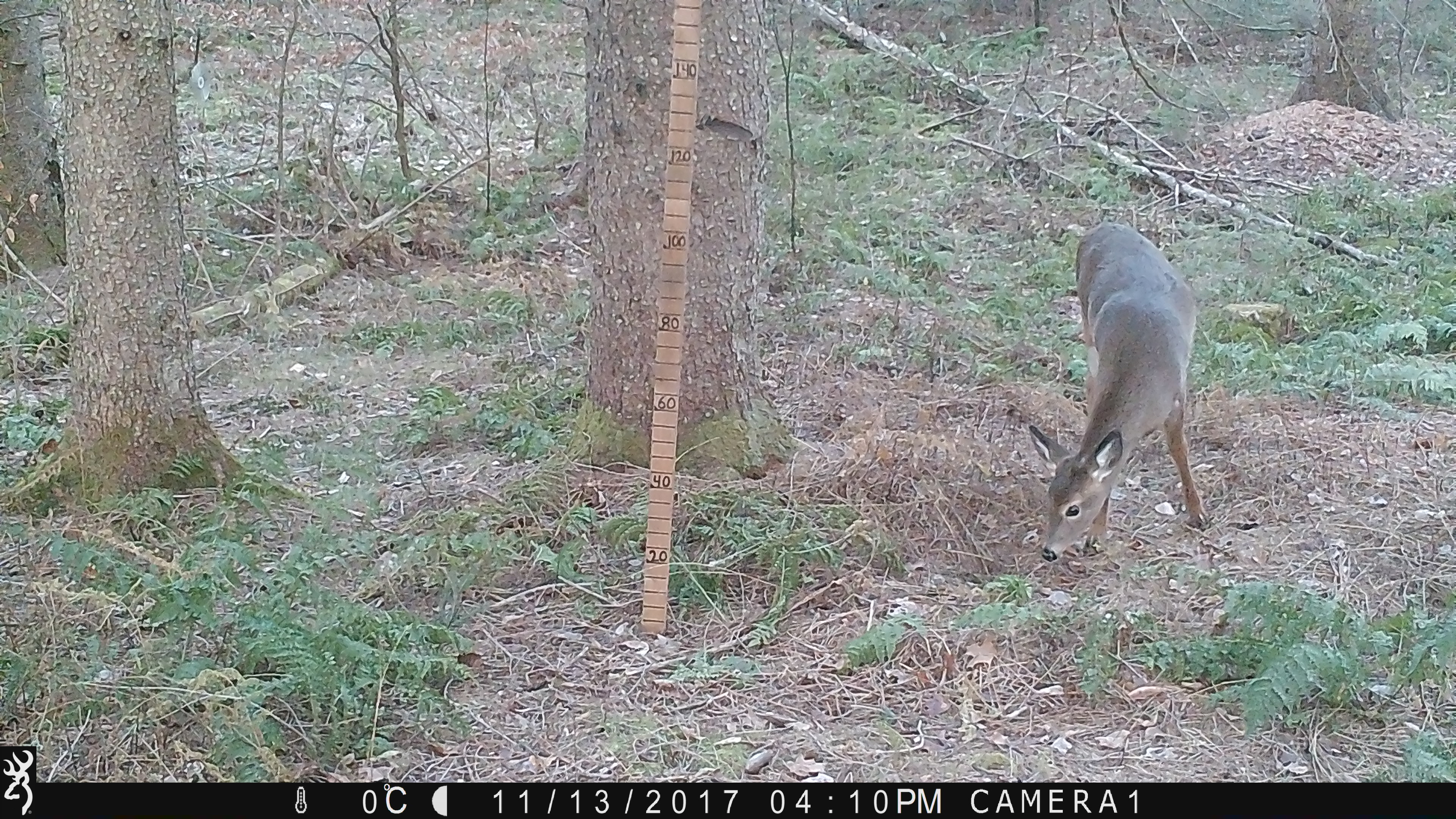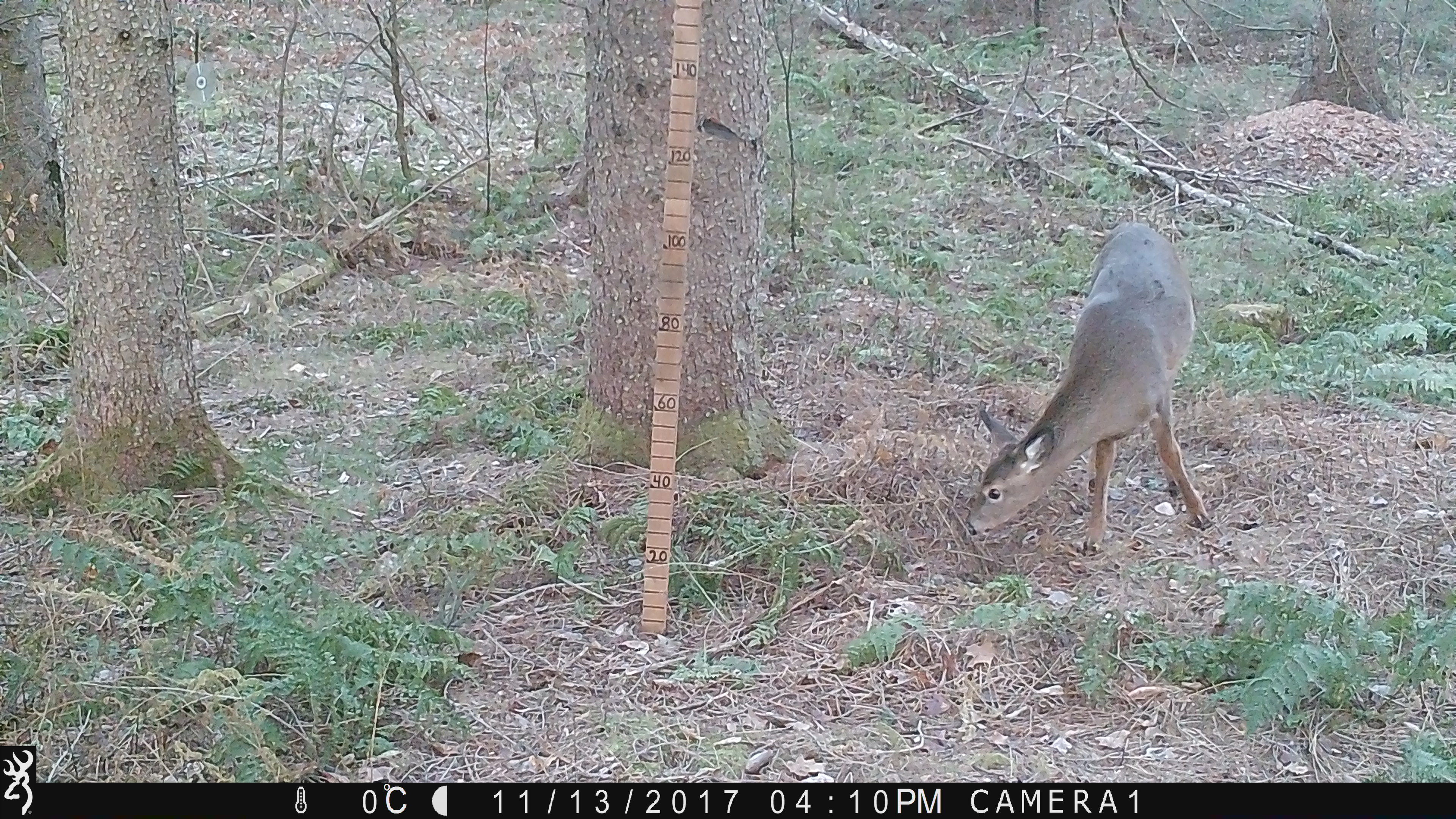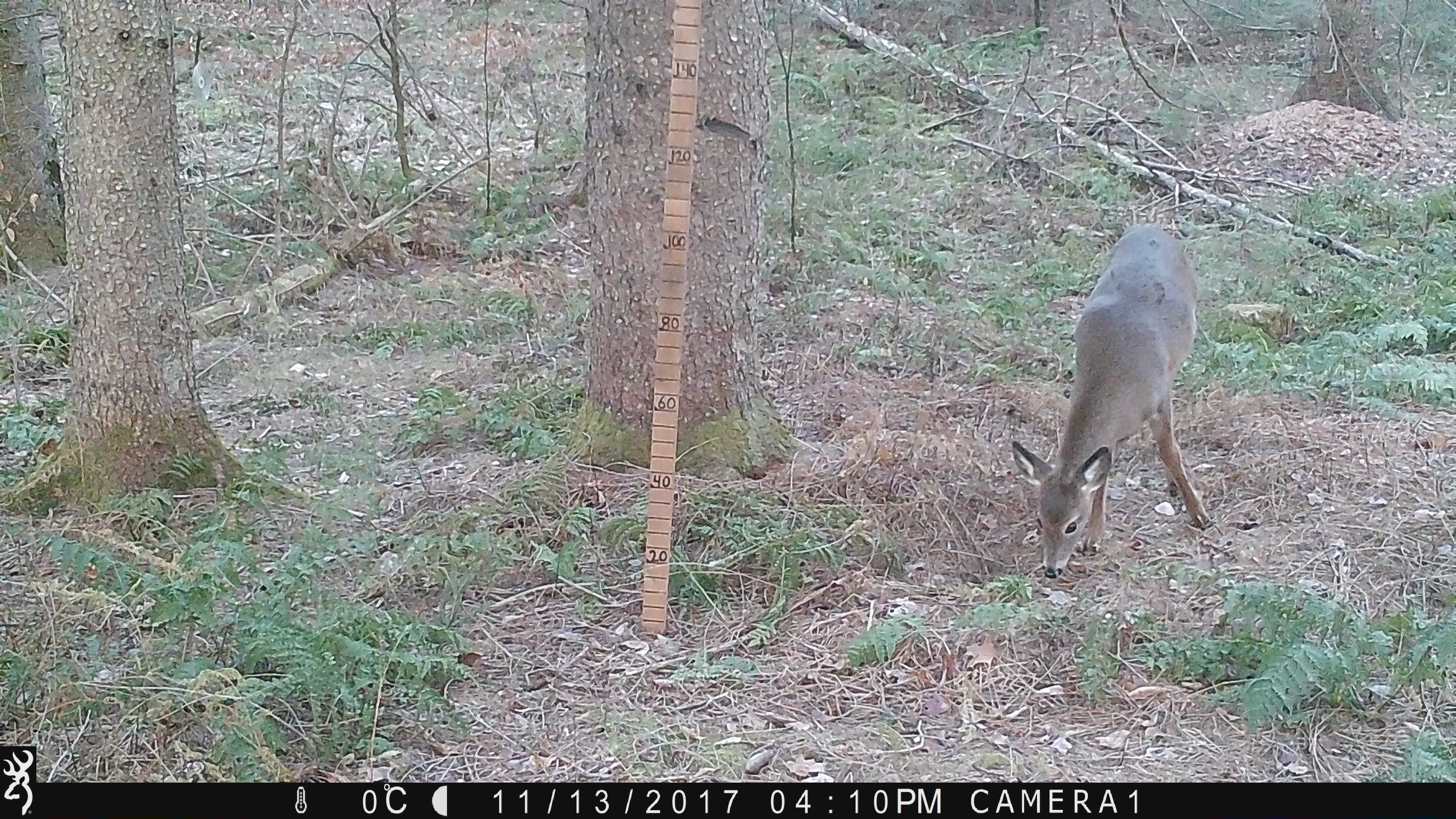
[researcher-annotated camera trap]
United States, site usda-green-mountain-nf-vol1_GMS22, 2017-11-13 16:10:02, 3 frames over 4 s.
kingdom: Animalia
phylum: Chordata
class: Mammalia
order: Artiodactyla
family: Cervidae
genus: Odocoileus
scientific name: Odocoileus virginianus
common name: white-tailed deer